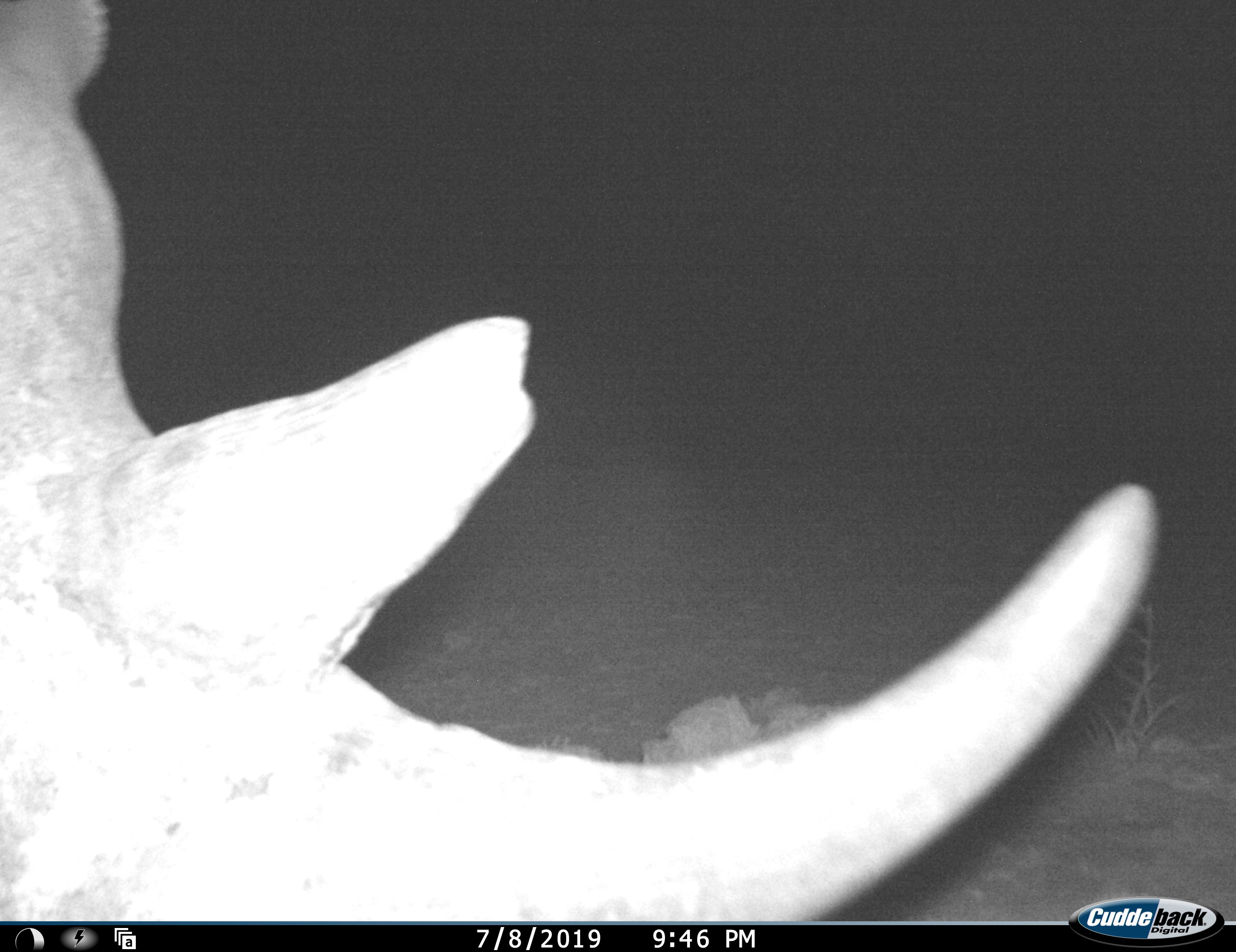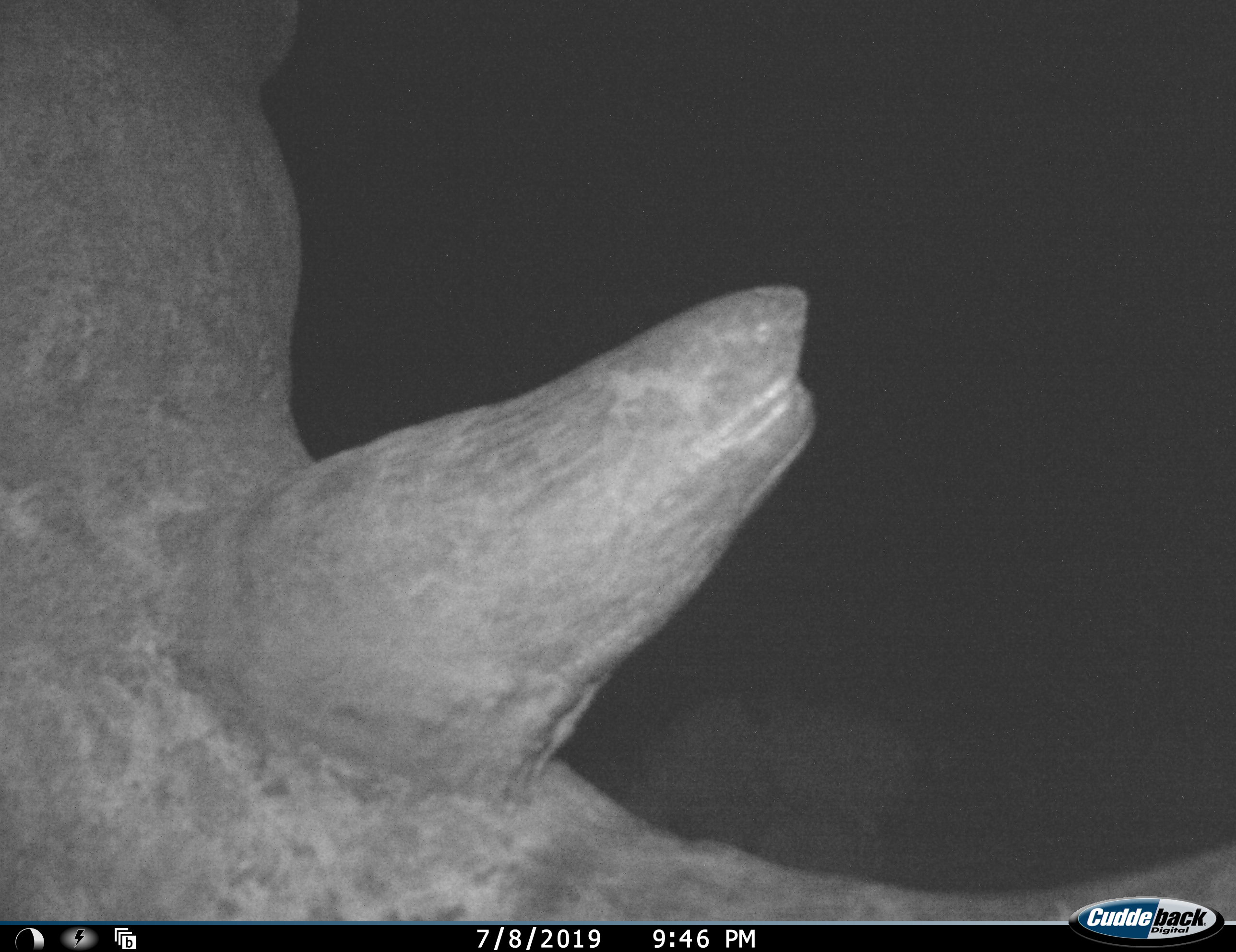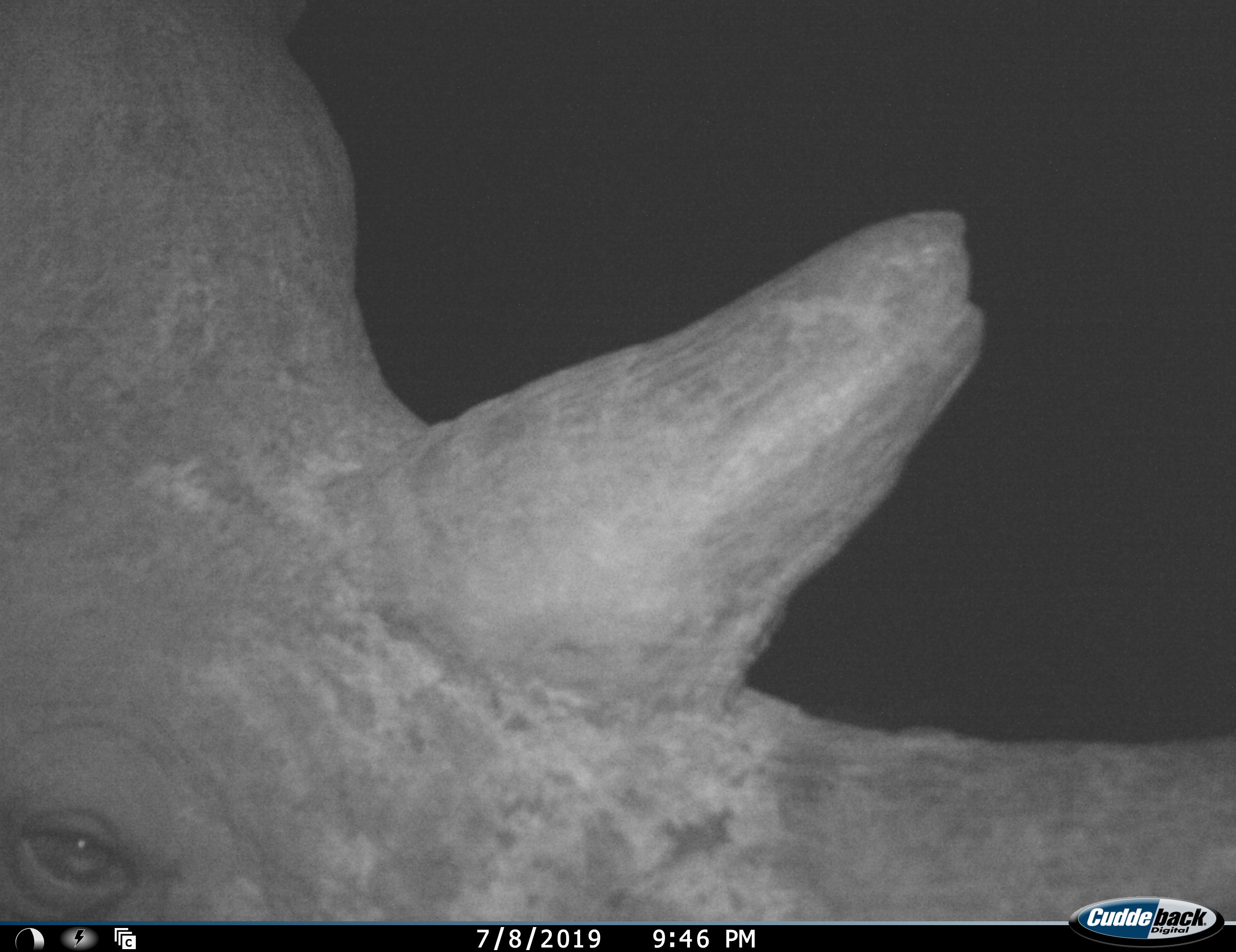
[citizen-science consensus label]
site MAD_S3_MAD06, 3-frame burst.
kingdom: Animalia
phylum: Chordata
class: Mammalia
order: Perissodactyla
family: Rhinocerotidae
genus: Ceratotherium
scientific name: Ceratotherium simum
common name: white rhinoceros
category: rhinoceroswhite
Rhinoceroswhite (white rhinoceros) (Ceratotherium simum), count 1. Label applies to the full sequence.